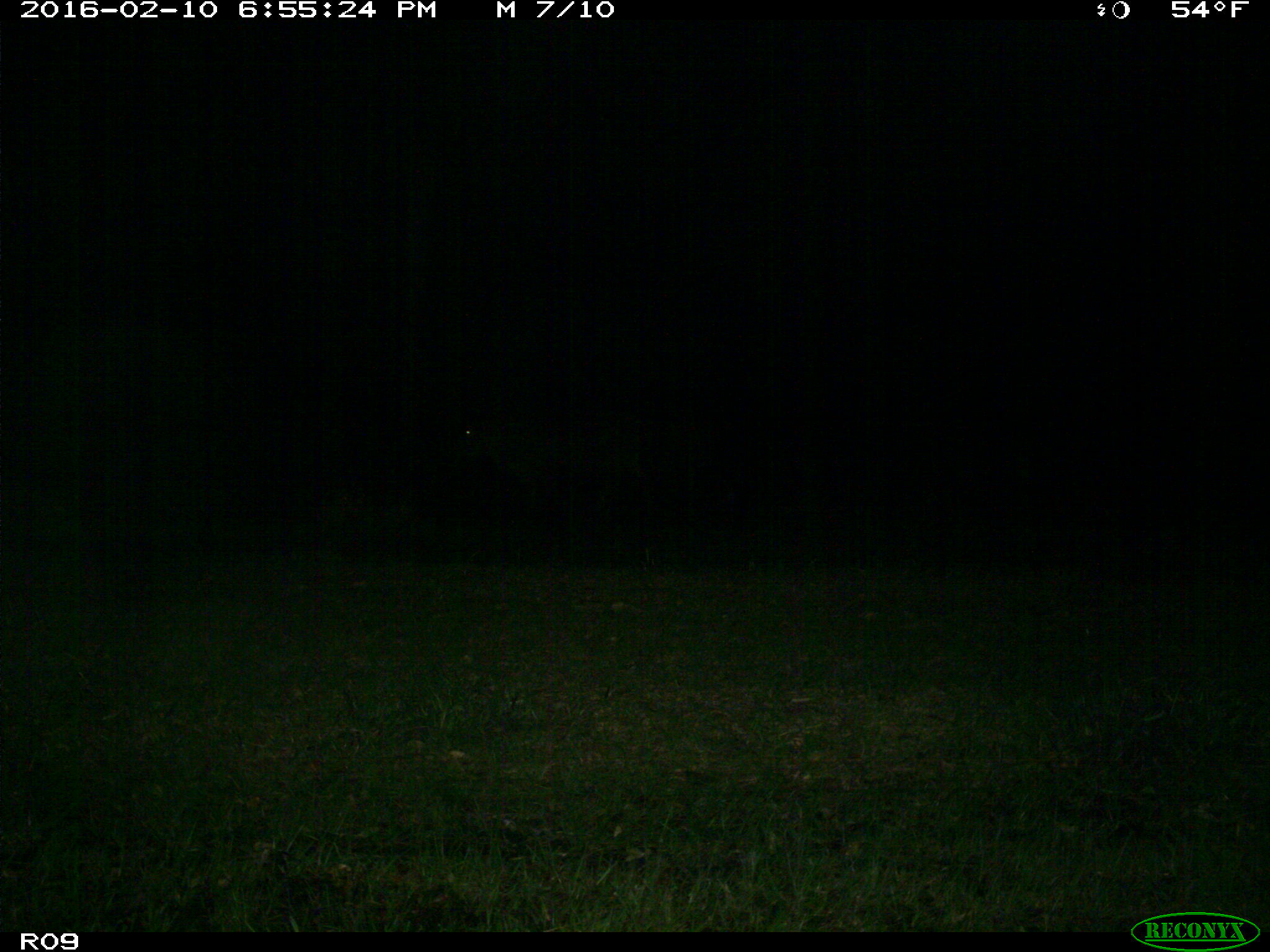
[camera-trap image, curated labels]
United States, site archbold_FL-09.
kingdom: Animalia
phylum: Chordata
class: Mammalia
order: Artiodactyla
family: Bovidae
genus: Bos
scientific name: Bos taurus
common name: domestic cow